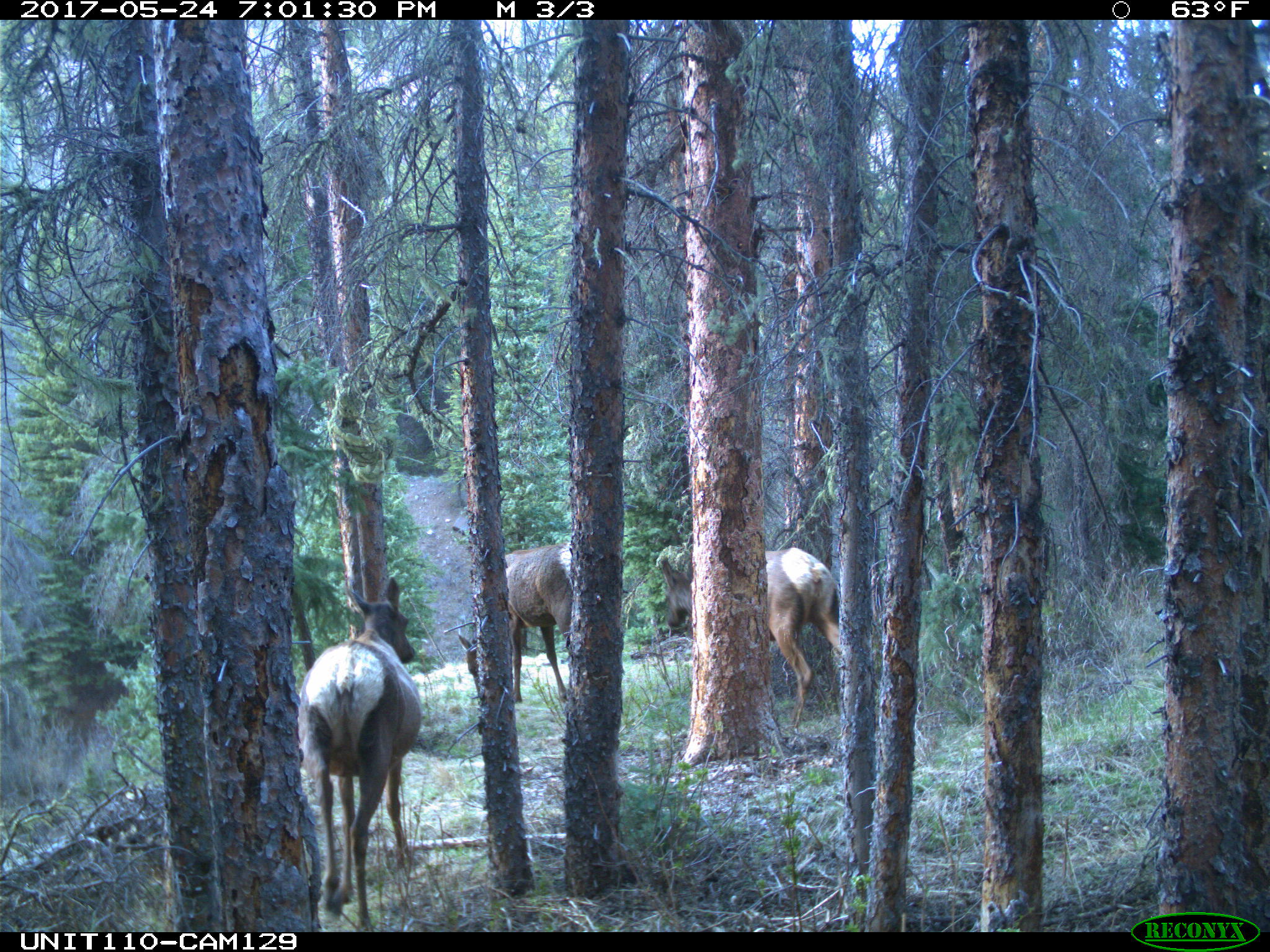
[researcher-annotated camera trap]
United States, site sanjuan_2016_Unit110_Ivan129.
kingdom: Animalia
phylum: Chordata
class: Mammalia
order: Artiodactyla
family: Cervidae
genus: Cervus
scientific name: Cervus elaphus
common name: red deer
Cervus elaphus (red deer).